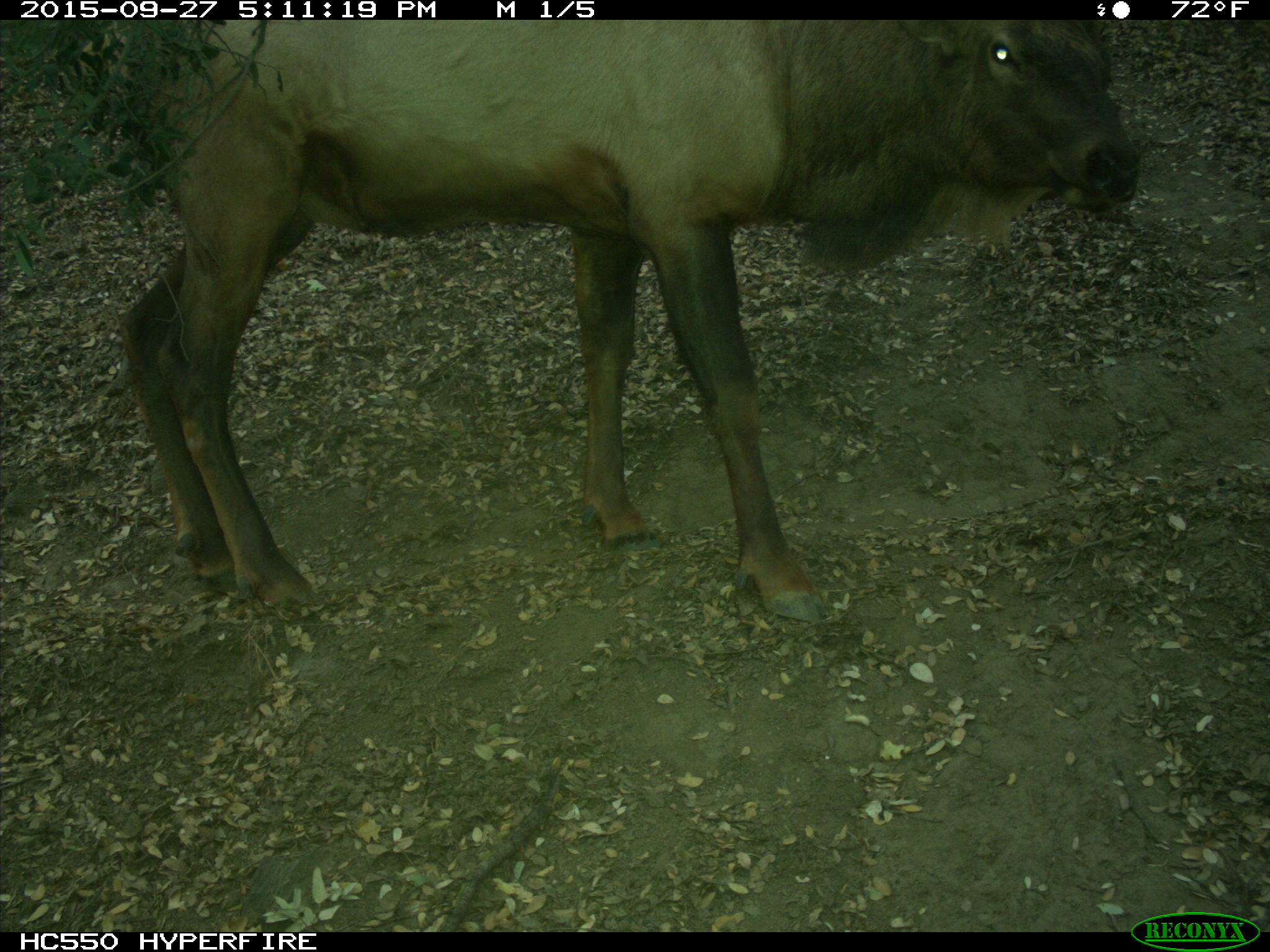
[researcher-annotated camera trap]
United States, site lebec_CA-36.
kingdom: Animalia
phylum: Chordata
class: Mammalia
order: Artiodactyla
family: Cervidae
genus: Cervus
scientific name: Cervus canadensis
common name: elk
Cervus canadensis (elk).